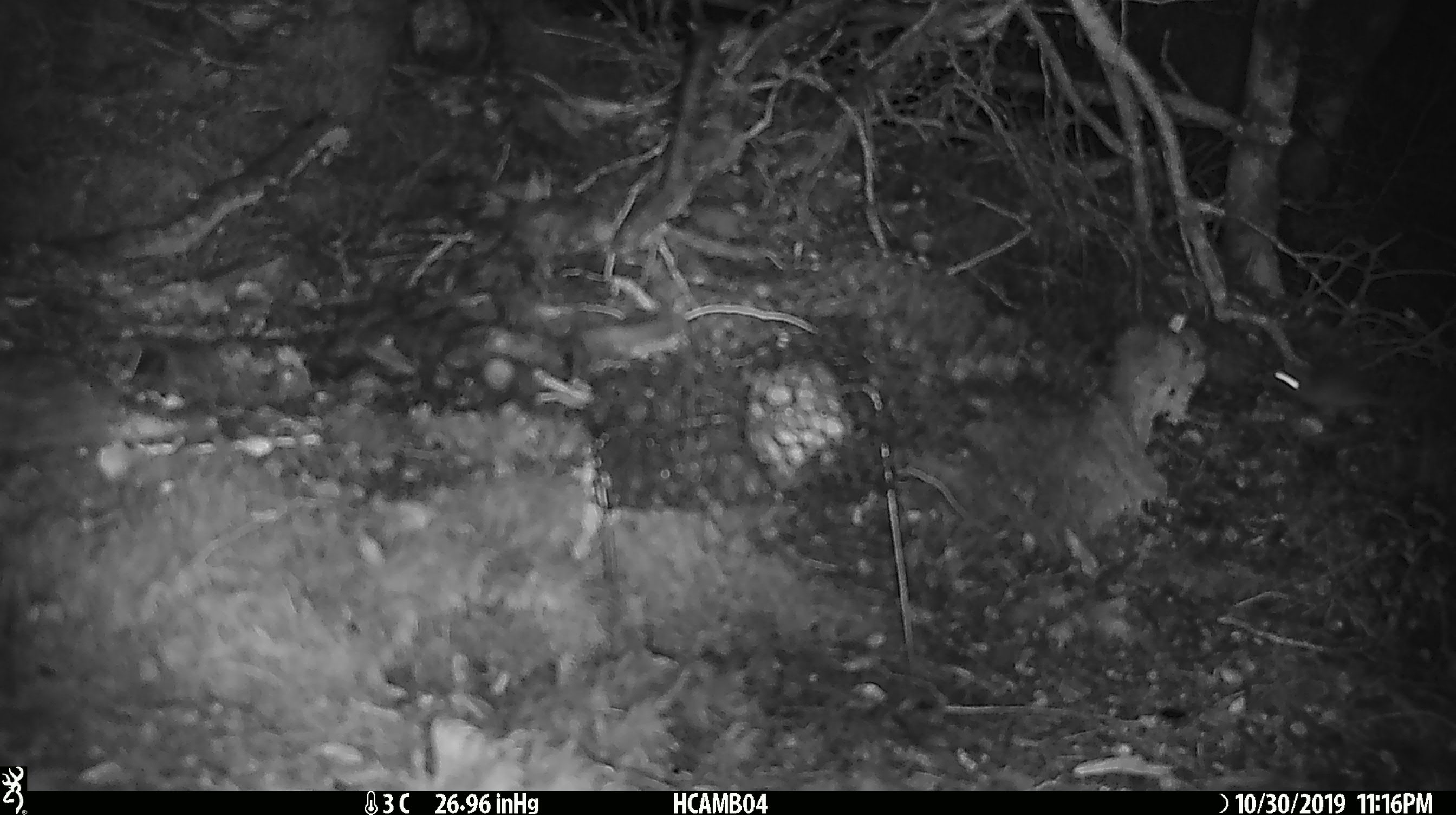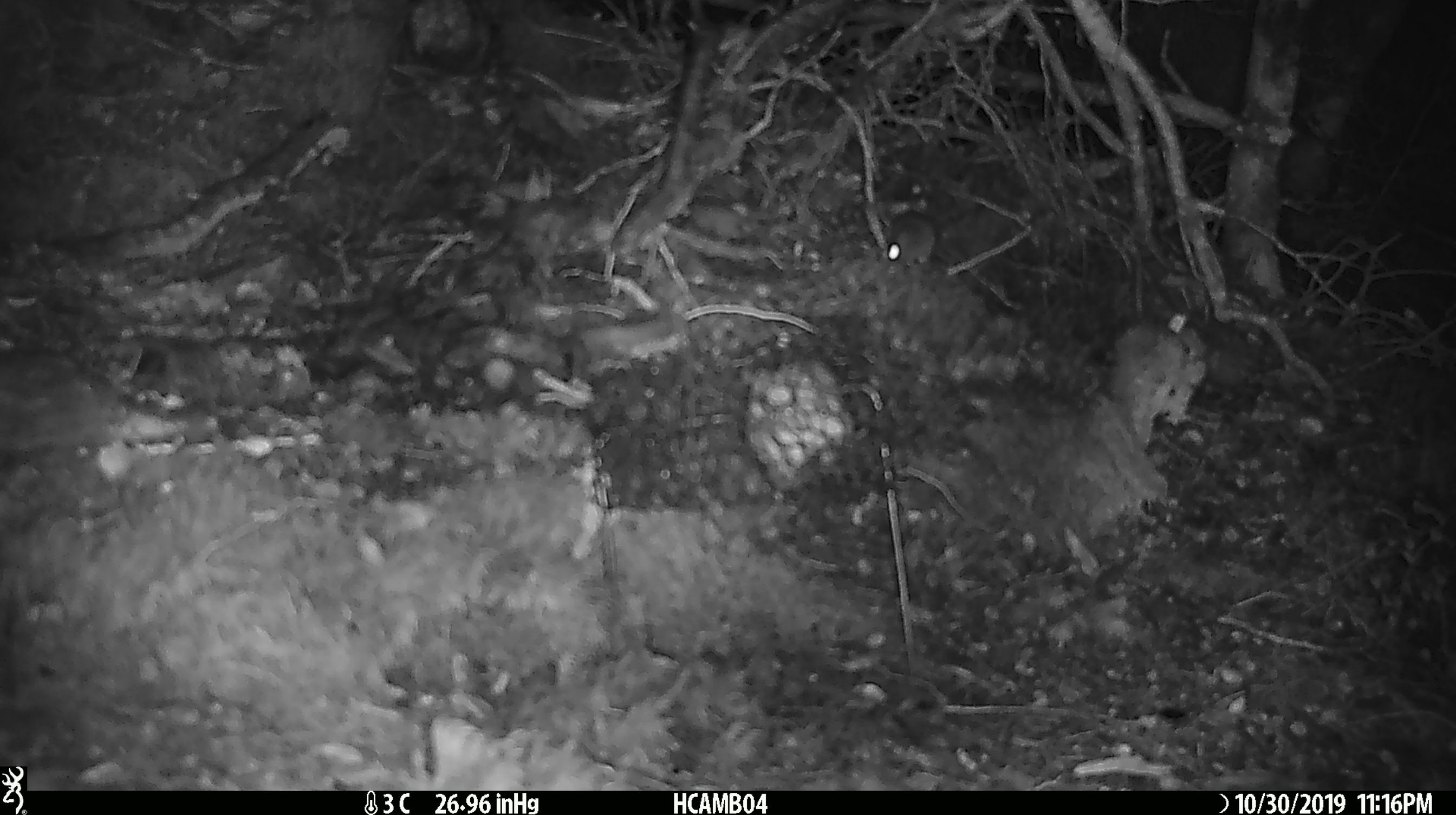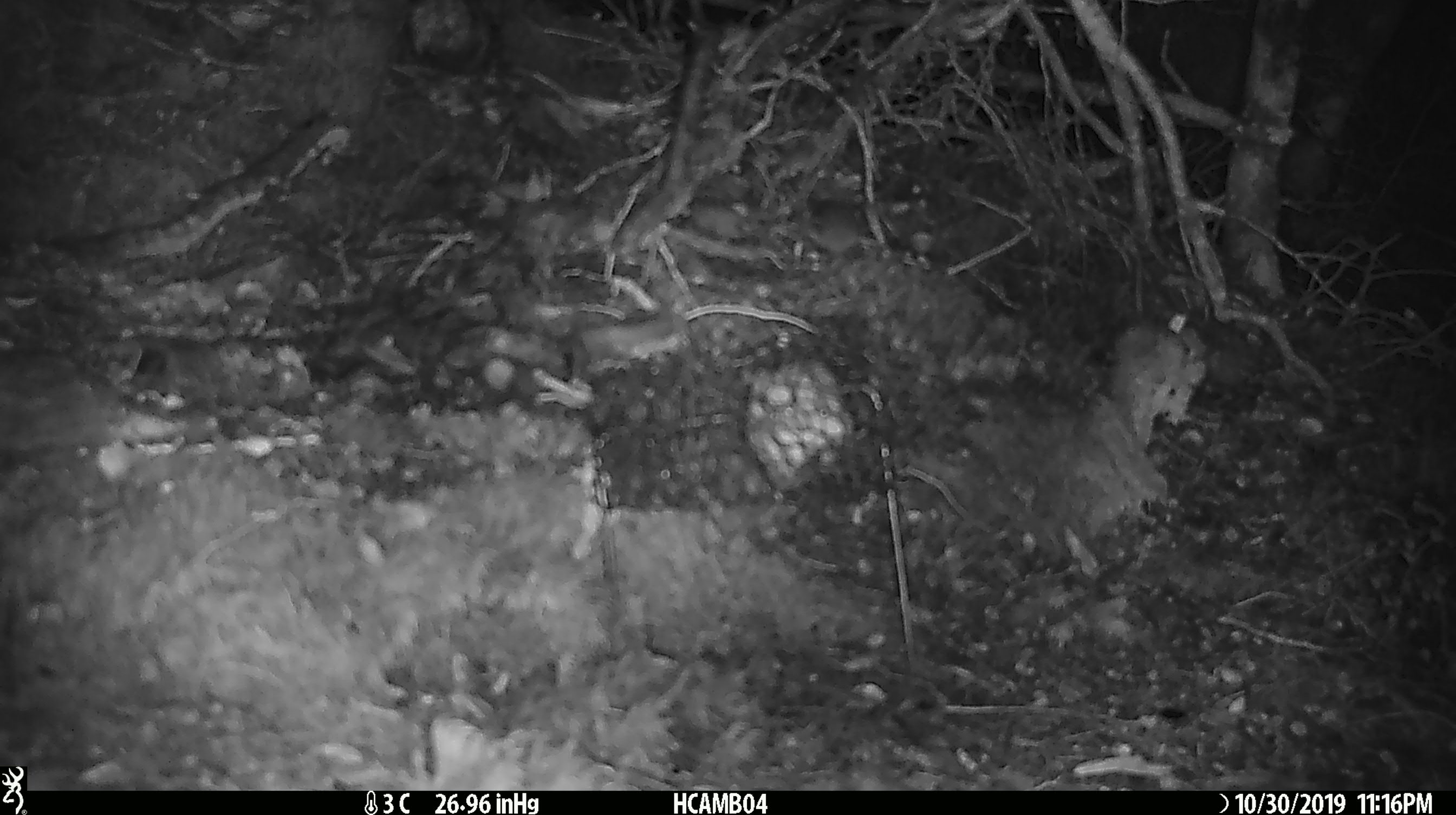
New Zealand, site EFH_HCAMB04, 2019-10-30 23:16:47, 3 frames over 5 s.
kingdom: Animalia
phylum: Chordata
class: Mammalia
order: Rodentia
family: Muridae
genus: Mus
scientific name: Mus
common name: mouse